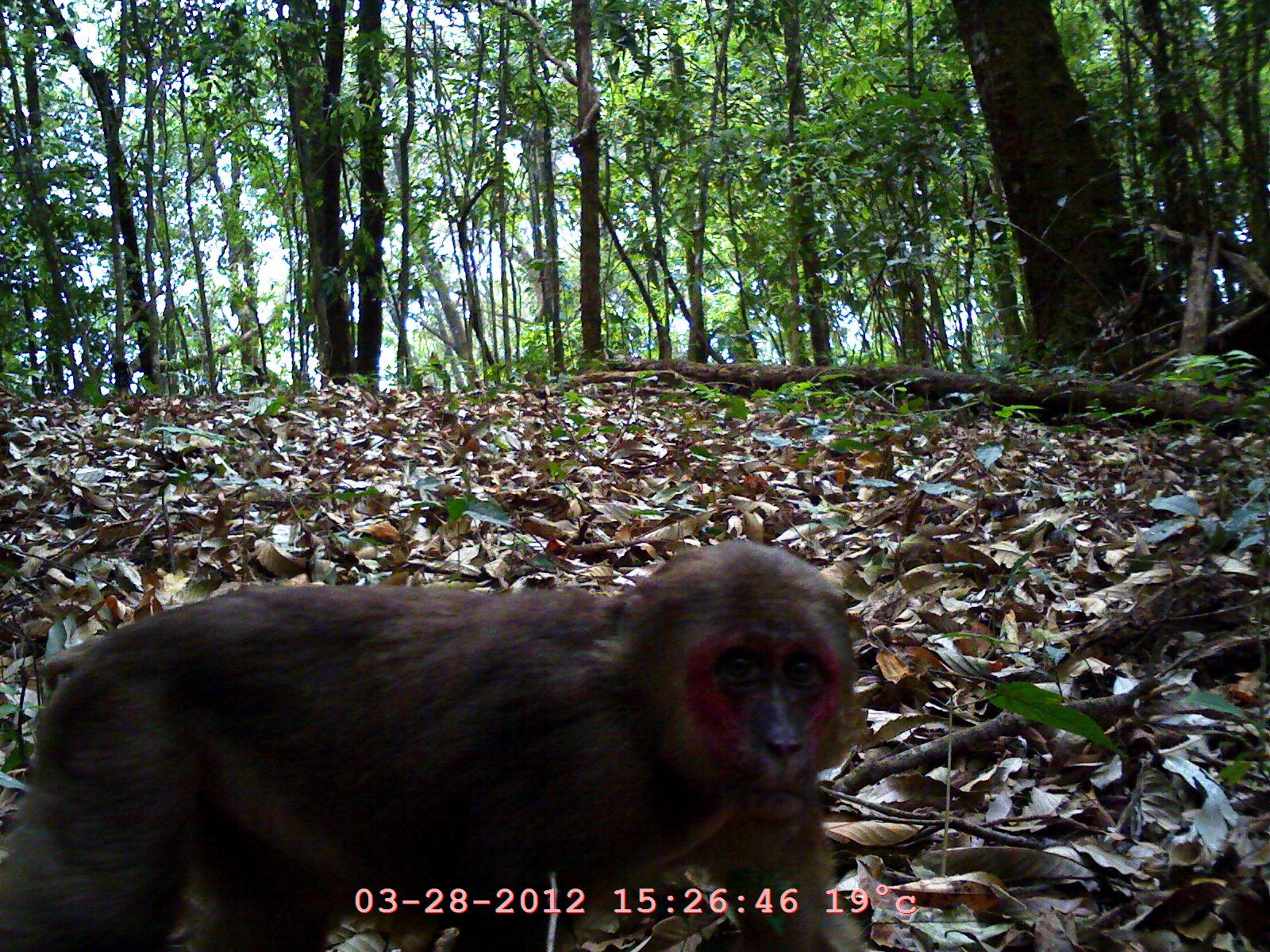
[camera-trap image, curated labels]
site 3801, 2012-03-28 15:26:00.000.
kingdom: Animalia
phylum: Chordata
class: Mammalia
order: Primates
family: Cercopithecidae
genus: Macaca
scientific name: Macaca arctoides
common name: stump-tailed macaque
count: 1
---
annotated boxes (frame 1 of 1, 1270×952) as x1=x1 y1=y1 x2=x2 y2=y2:
macaca arctoides: x1=0 y1=537 x2=863 y2=952